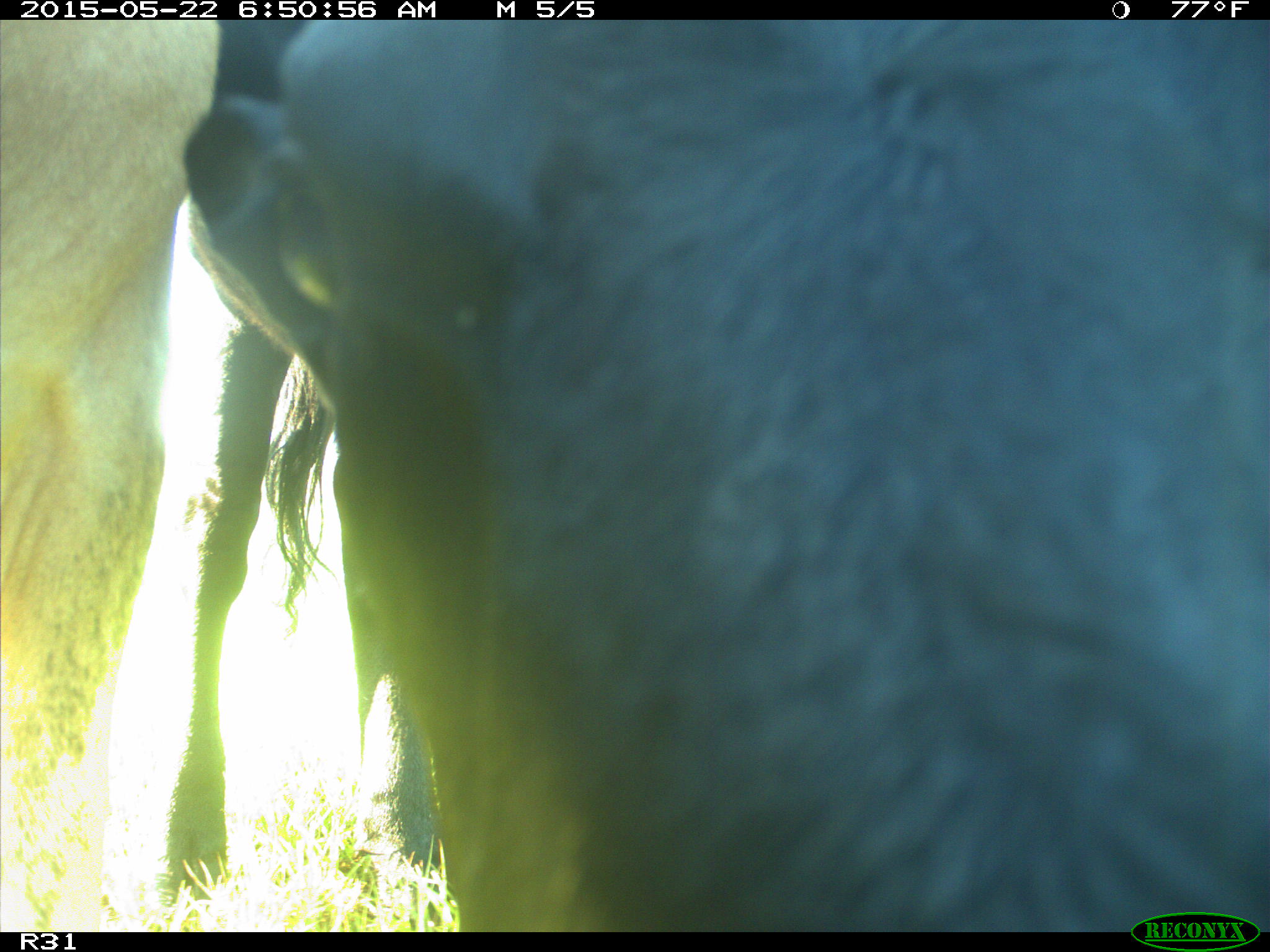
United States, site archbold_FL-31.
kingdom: Animalia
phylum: Chordata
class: Mammalia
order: Artiodactyla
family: Bovidae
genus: Bos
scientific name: Bos taurus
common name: domestic cow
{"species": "Bos taurus (domestic cow)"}